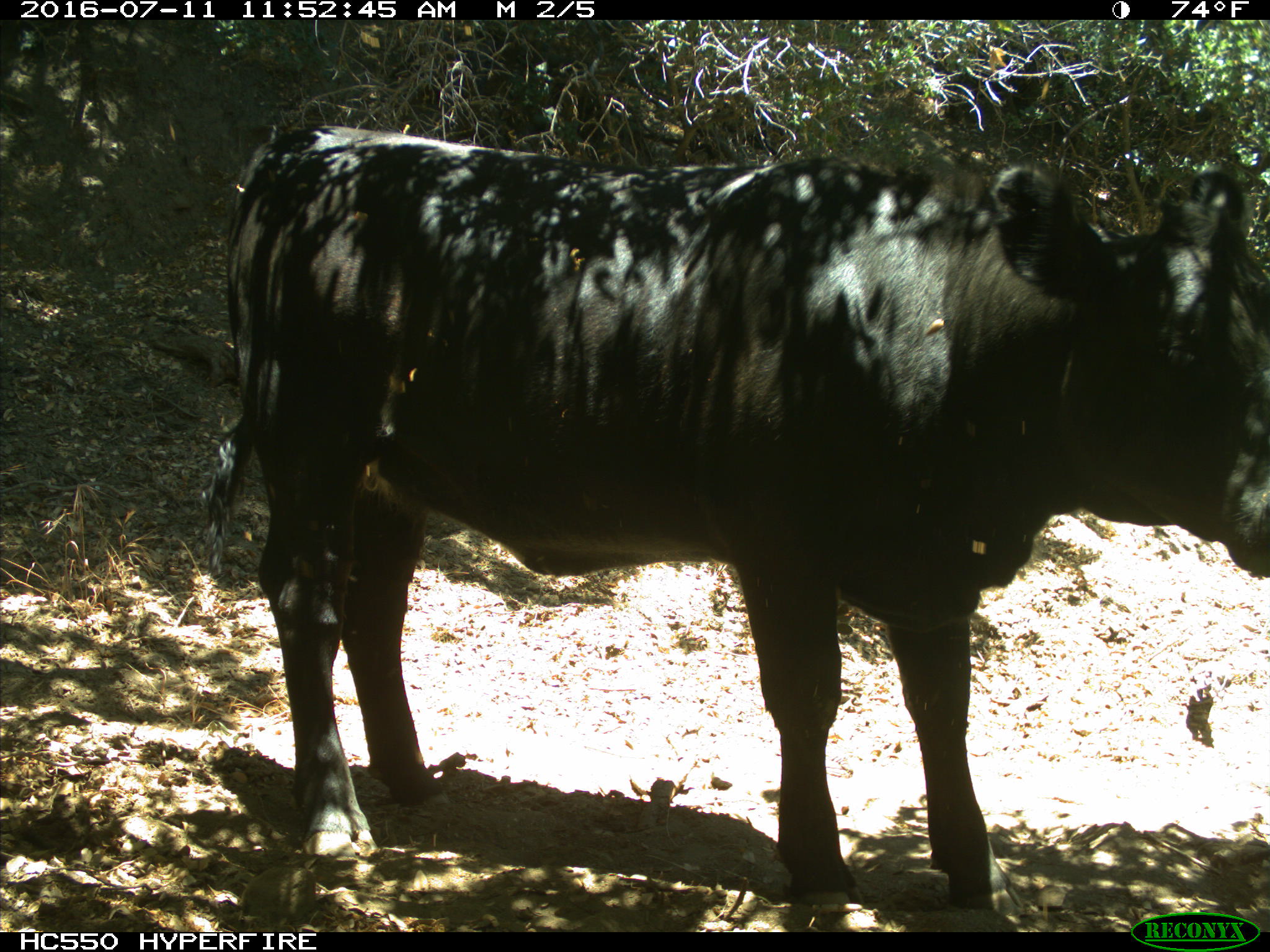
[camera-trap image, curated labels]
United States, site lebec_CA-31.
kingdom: Animalia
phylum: Chordata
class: Mammalia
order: Artiodactyla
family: Bovidae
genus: Bos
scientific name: Bos taurus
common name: domestic cow